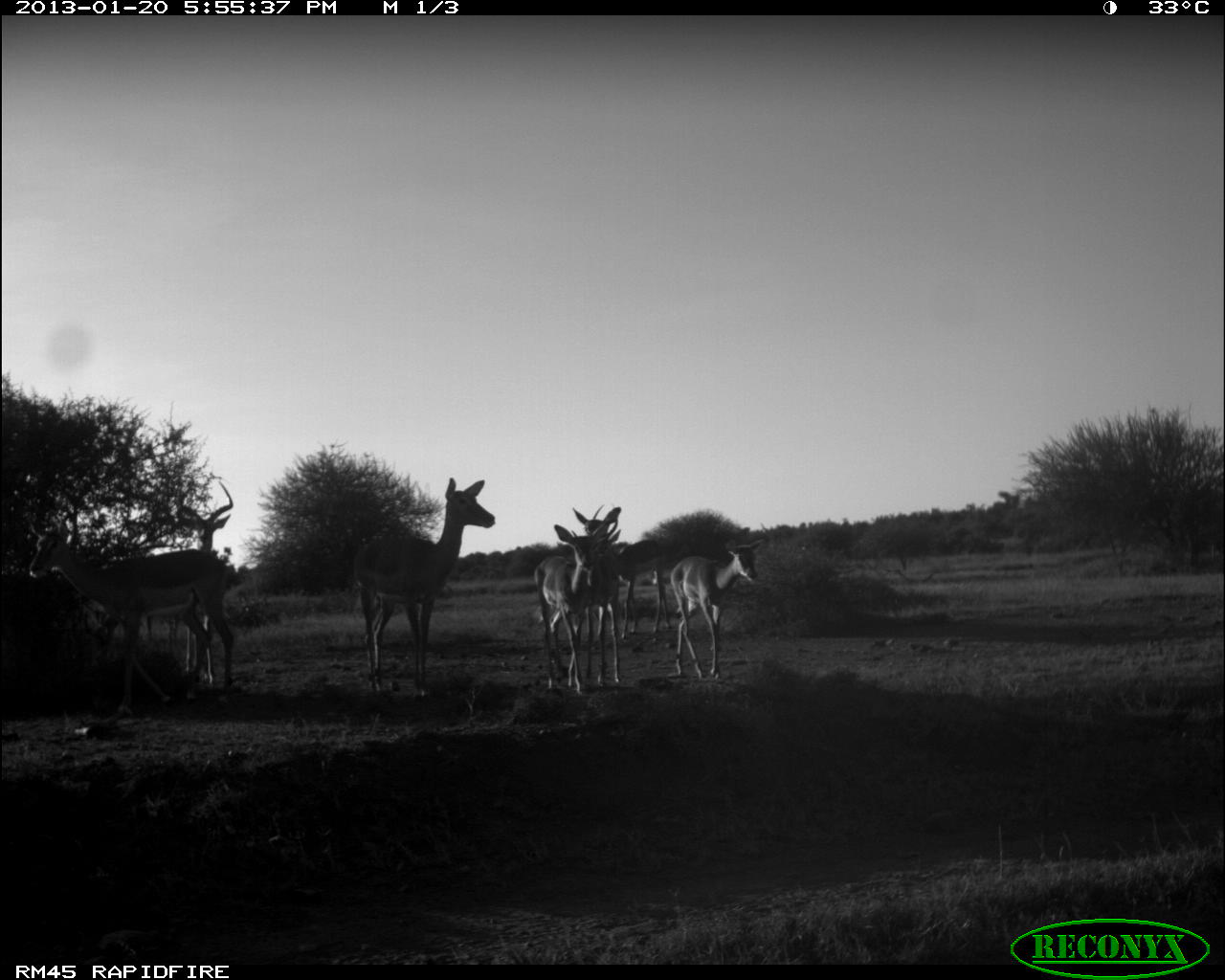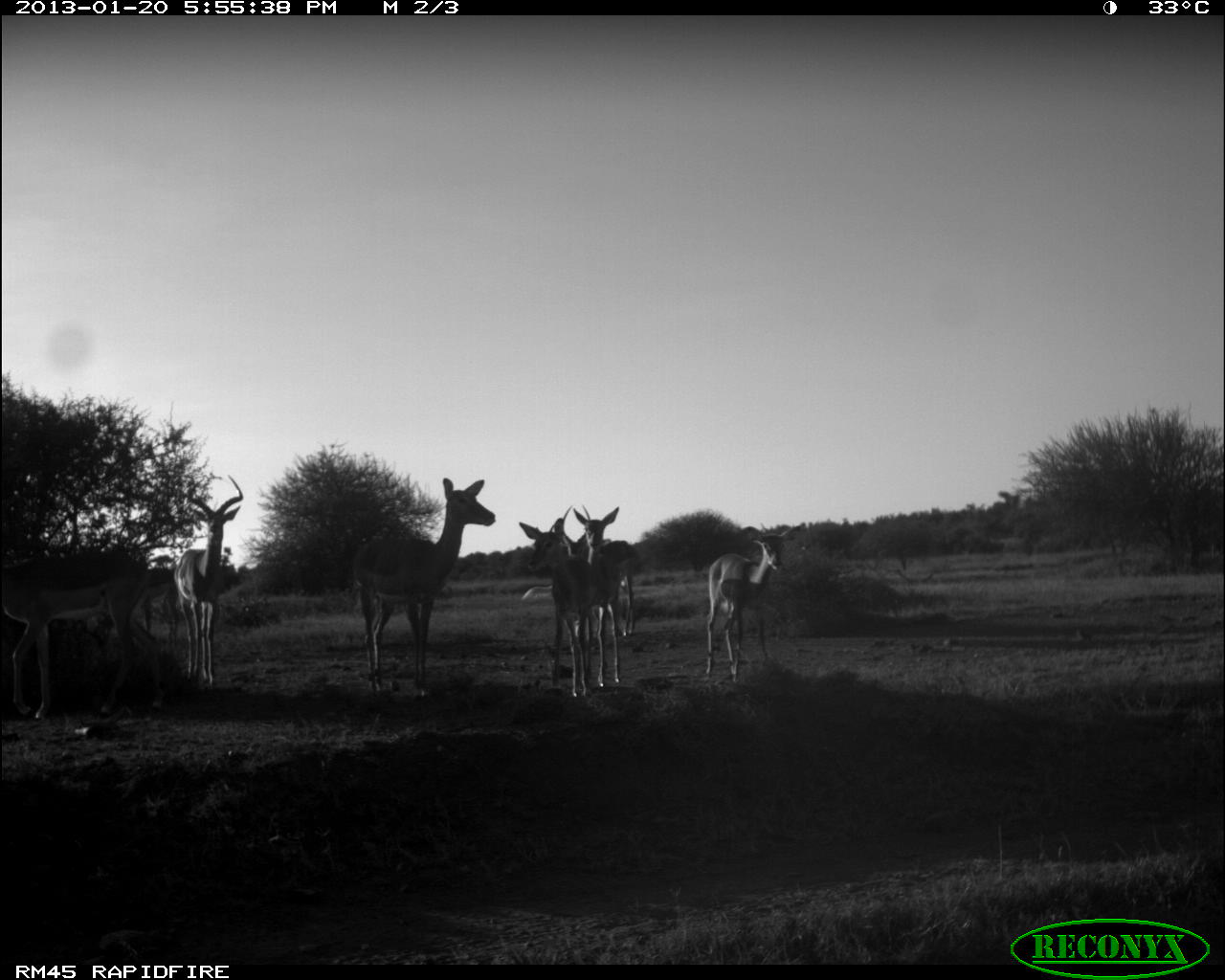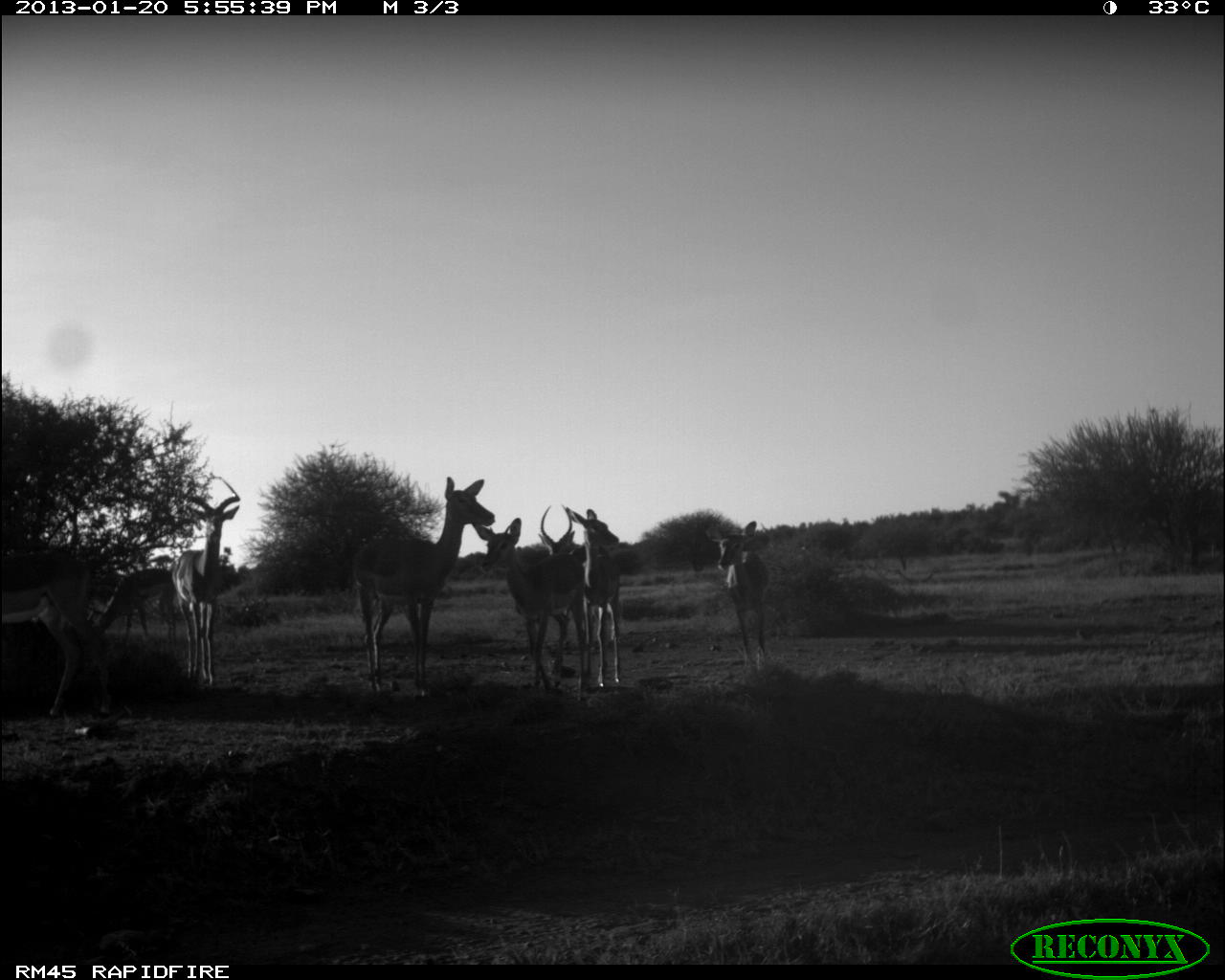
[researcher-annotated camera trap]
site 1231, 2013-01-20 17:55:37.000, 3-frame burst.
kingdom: Animalia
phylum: Chordata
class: Mammalia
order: Artiodactyla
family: Bovidae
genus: Aepyceros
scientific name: Aepyceros melampus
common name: impala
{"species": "Aepyceros melampus (impala)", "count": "8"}